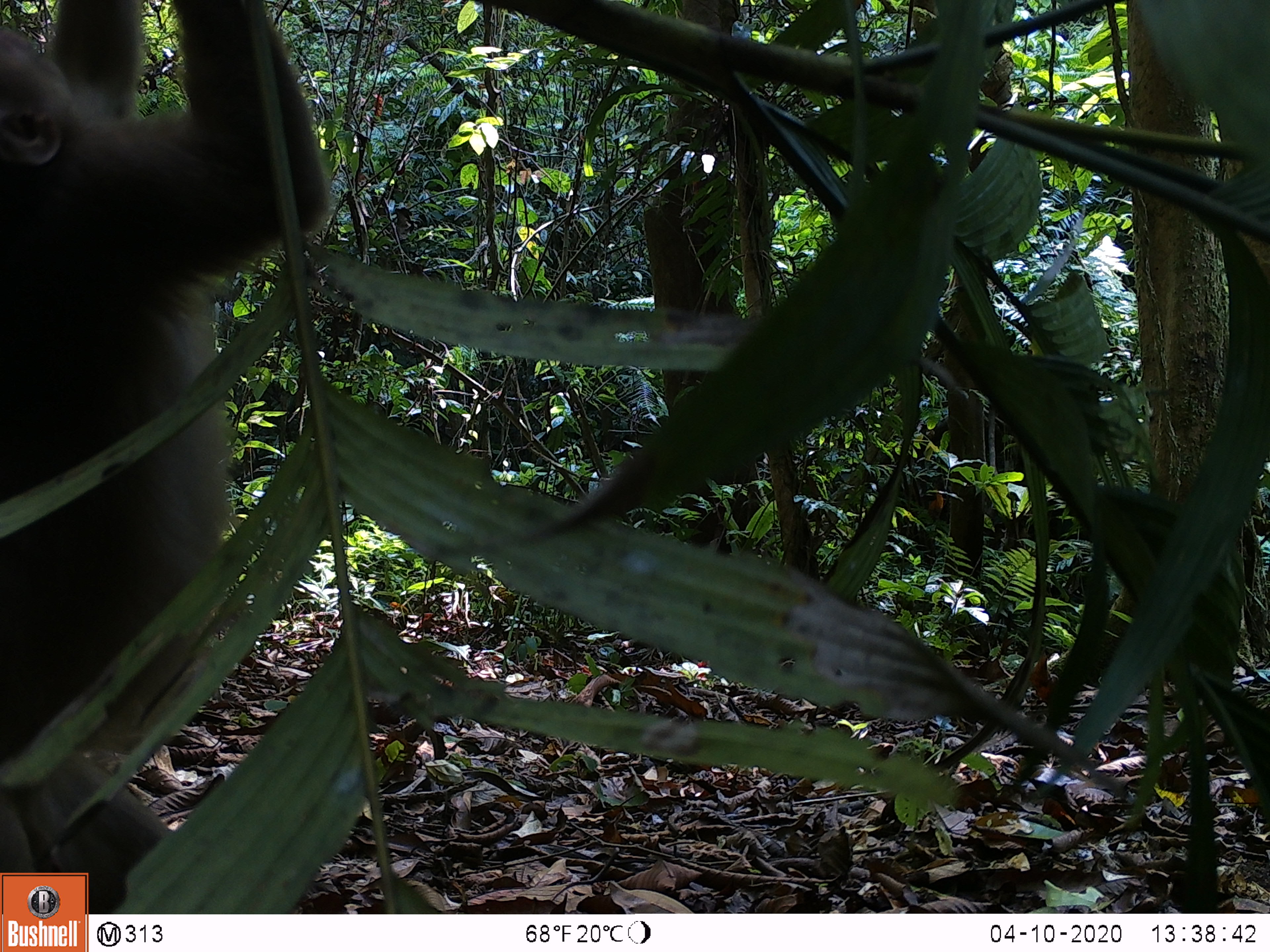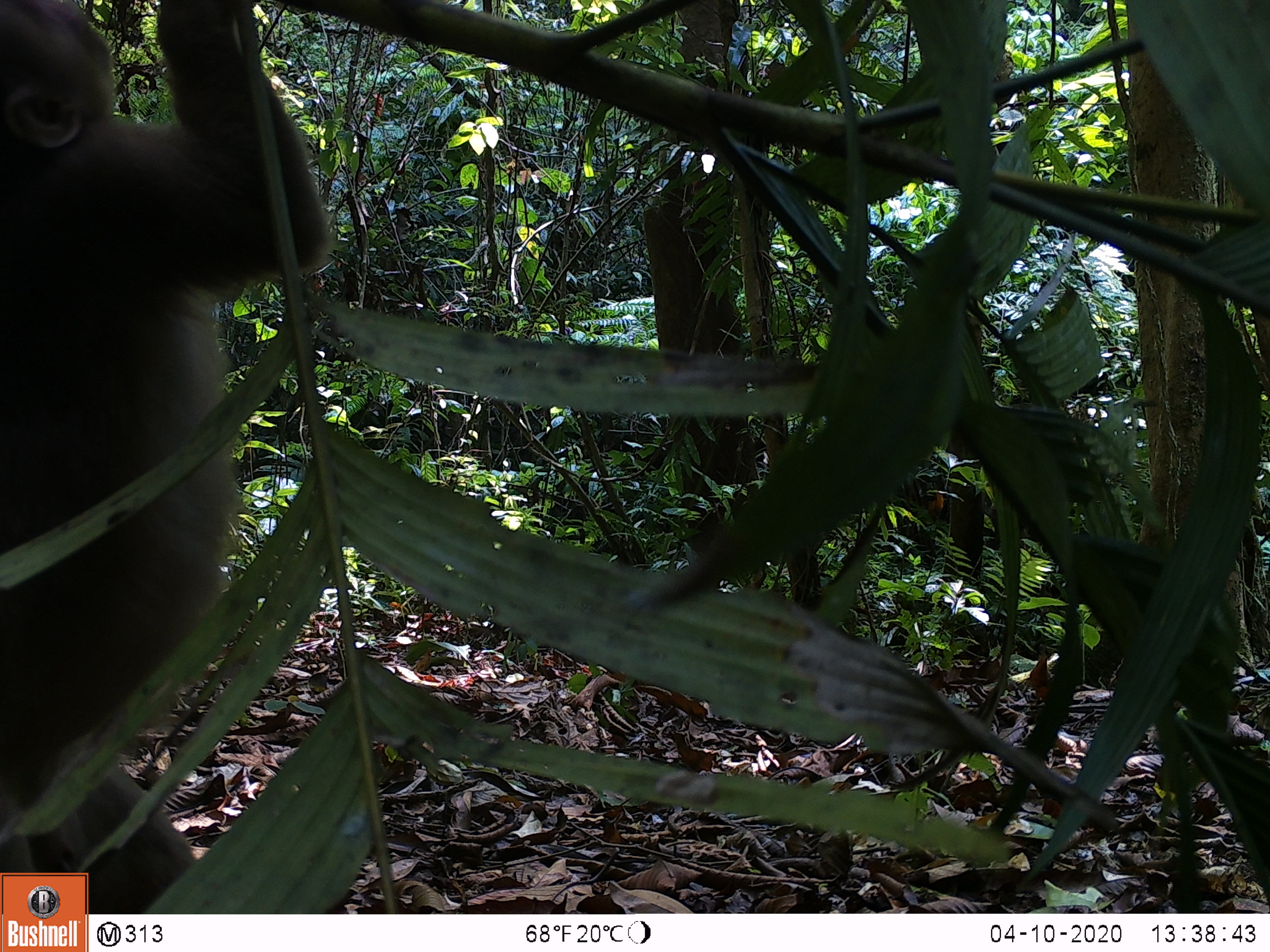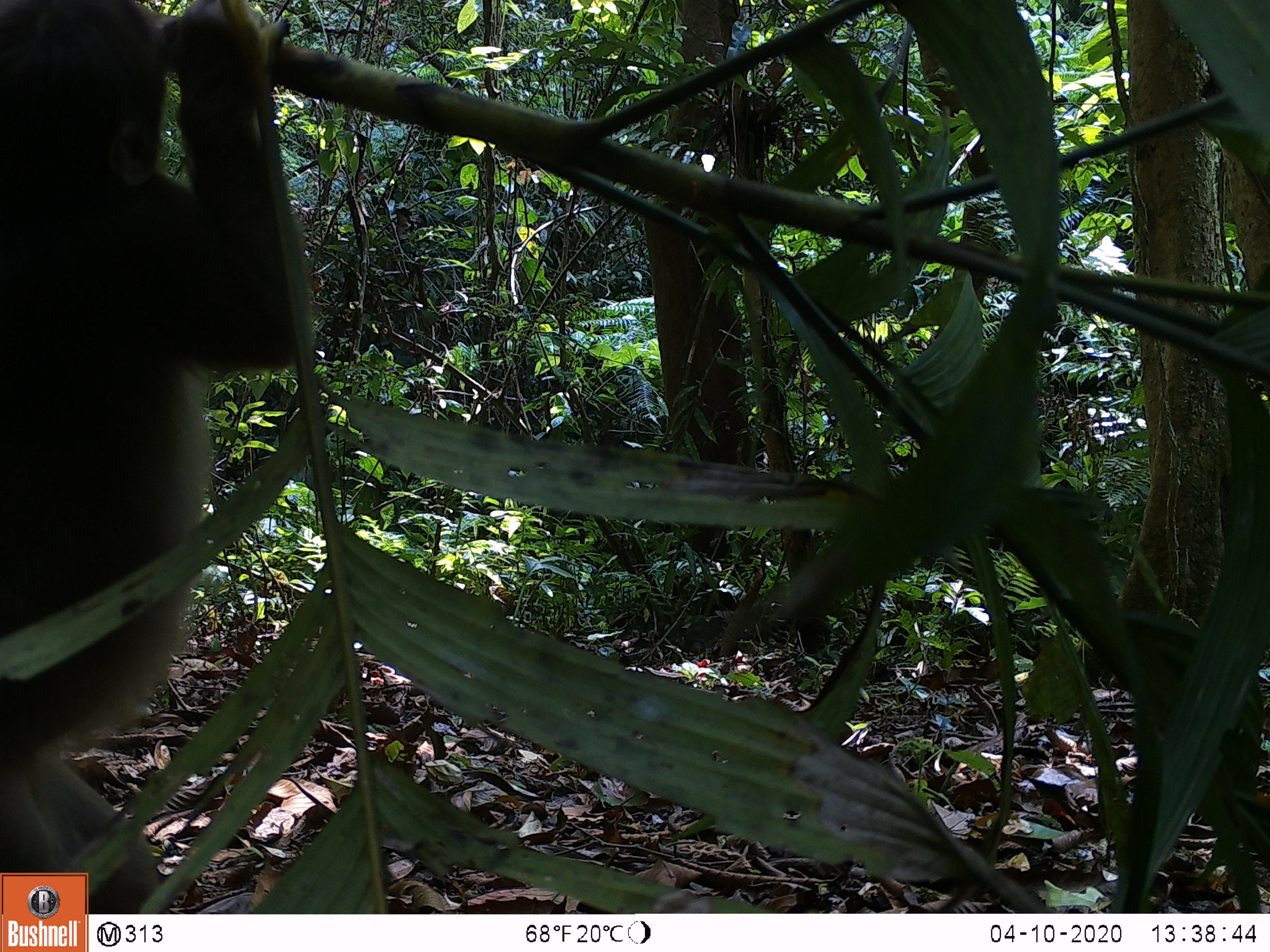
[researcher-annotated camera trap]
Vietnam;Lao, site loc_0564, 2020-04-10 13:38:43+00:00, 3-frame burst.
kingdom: Animalia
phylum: Chordata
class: Mammalia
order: Primates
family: Cercopithecidae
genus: Macaca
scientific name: Macaca arctoides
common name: stump-tailed macaque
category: stump tailed macaque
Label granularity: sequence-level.